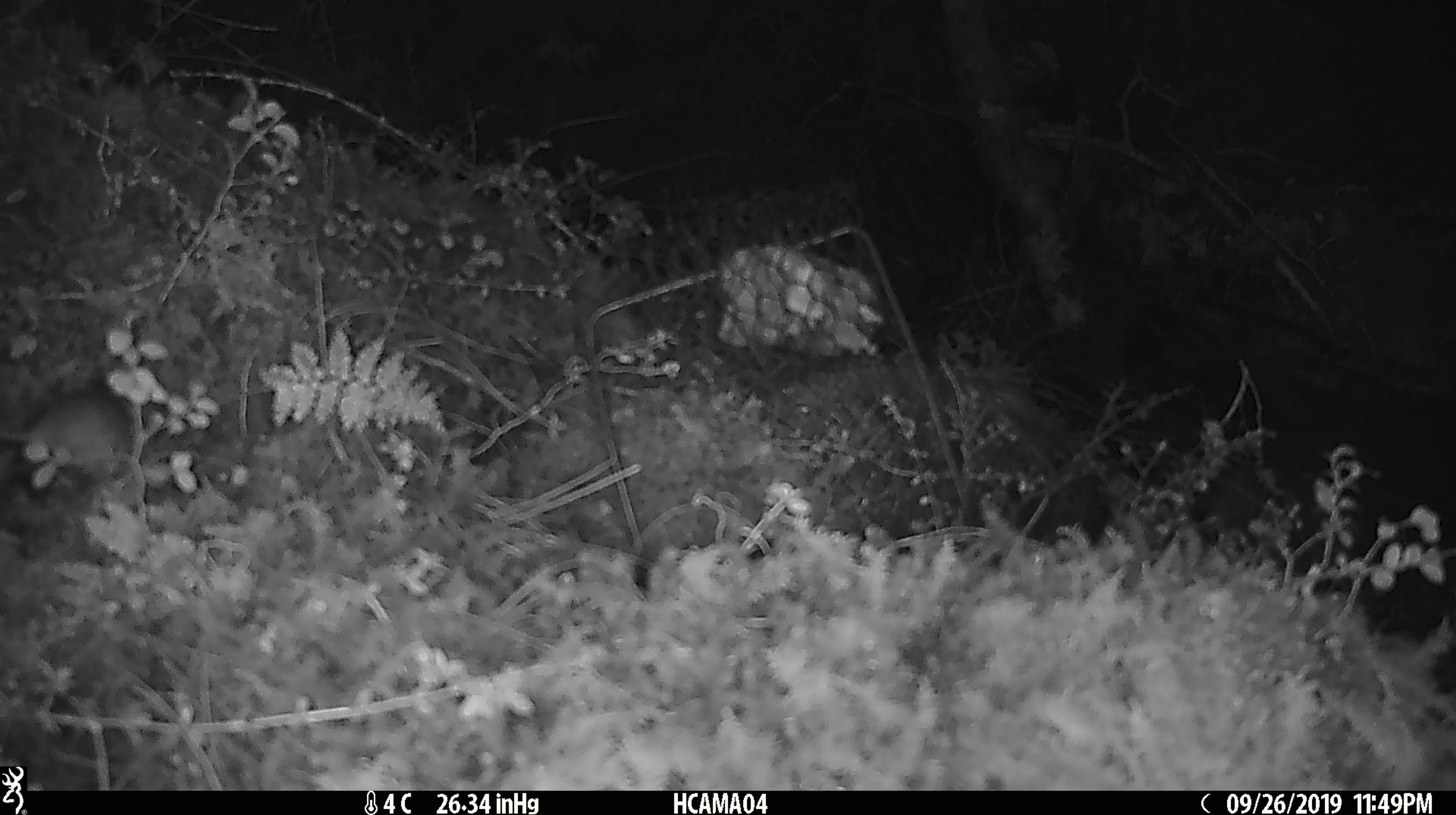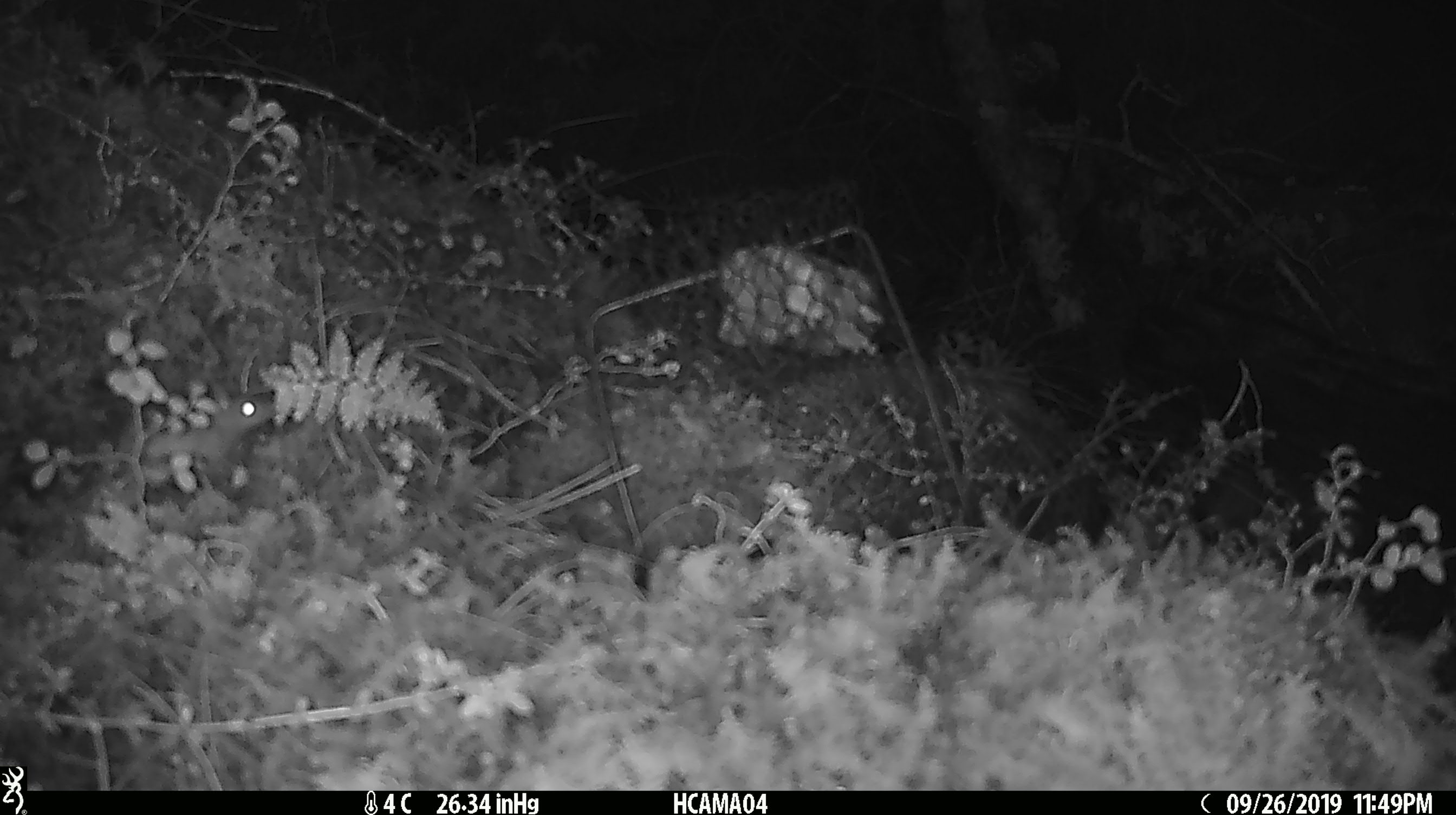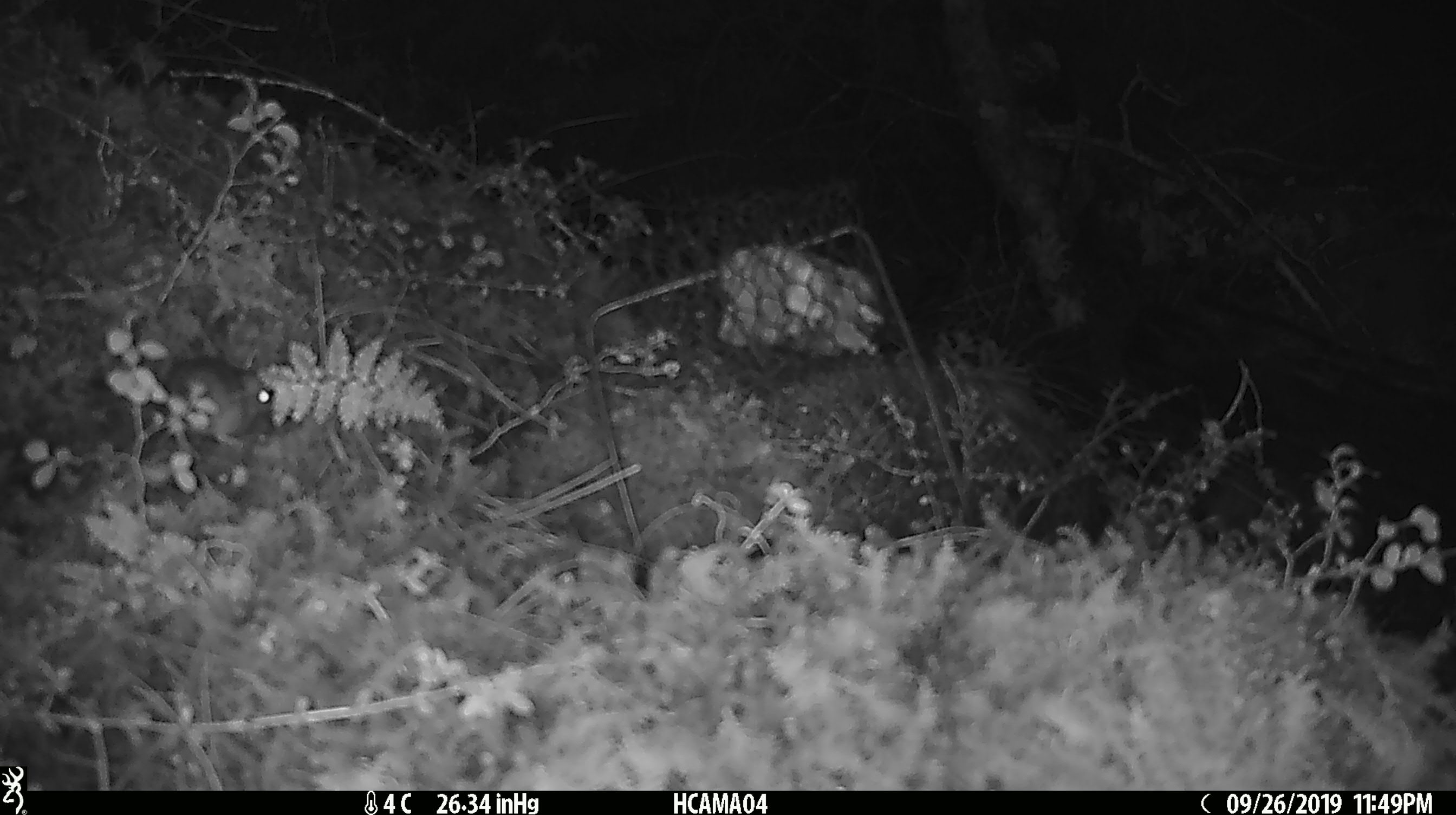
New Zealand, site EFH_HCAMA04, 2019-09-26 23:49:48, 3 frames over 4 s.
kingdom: Animalia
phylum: Chordata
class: Mammalia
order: Rodentia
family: Muridae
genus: Mus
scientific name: Mus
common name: mouse